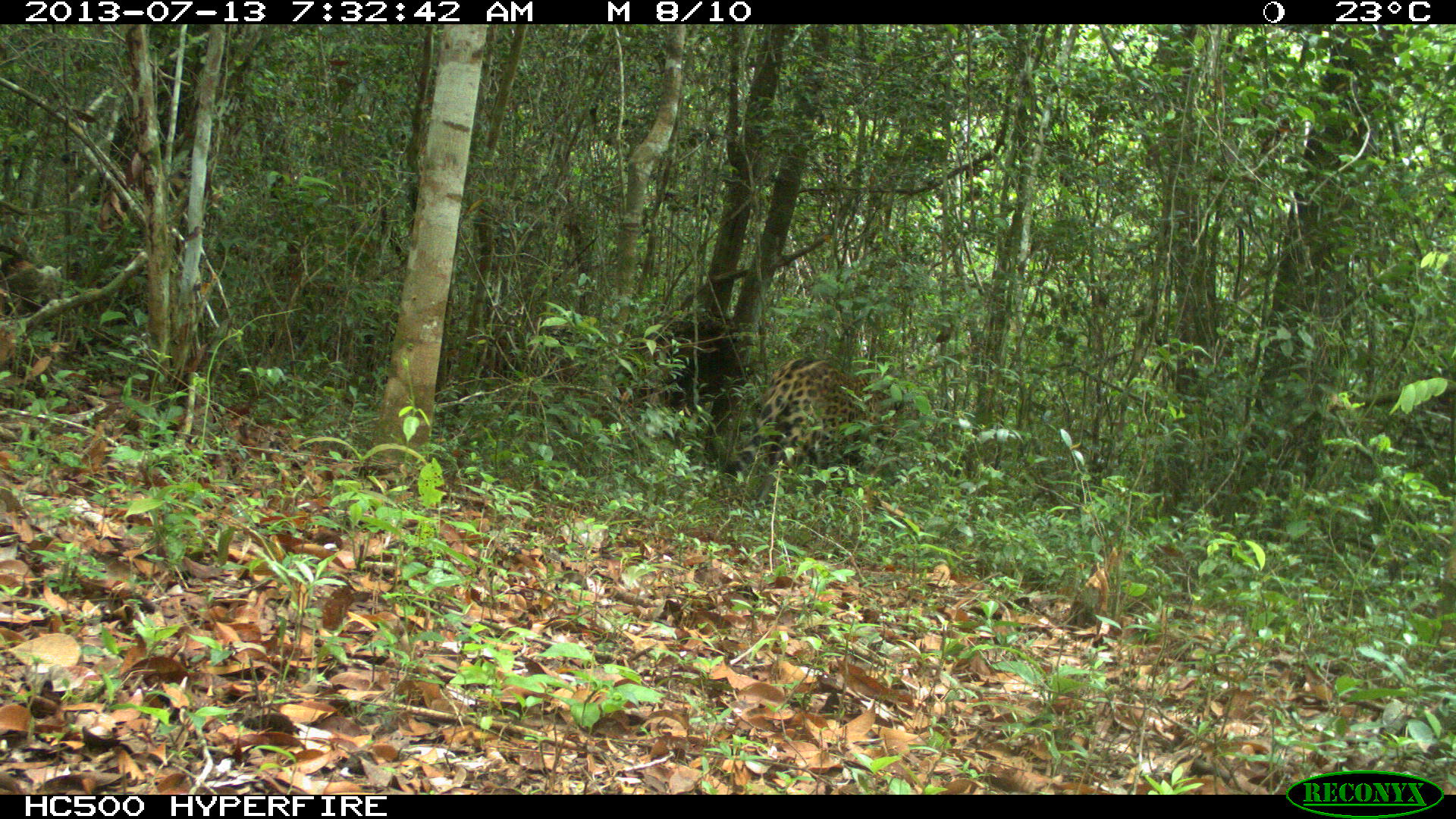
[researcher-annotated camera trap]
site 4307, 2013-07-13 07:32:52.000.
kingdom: Animalia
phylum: Chordata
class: Mammalia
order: Carnivora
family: Felidae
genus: Panthera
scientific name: Panthera onca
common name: jaguar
Panthera onca (jaguar), count 1, sex male.